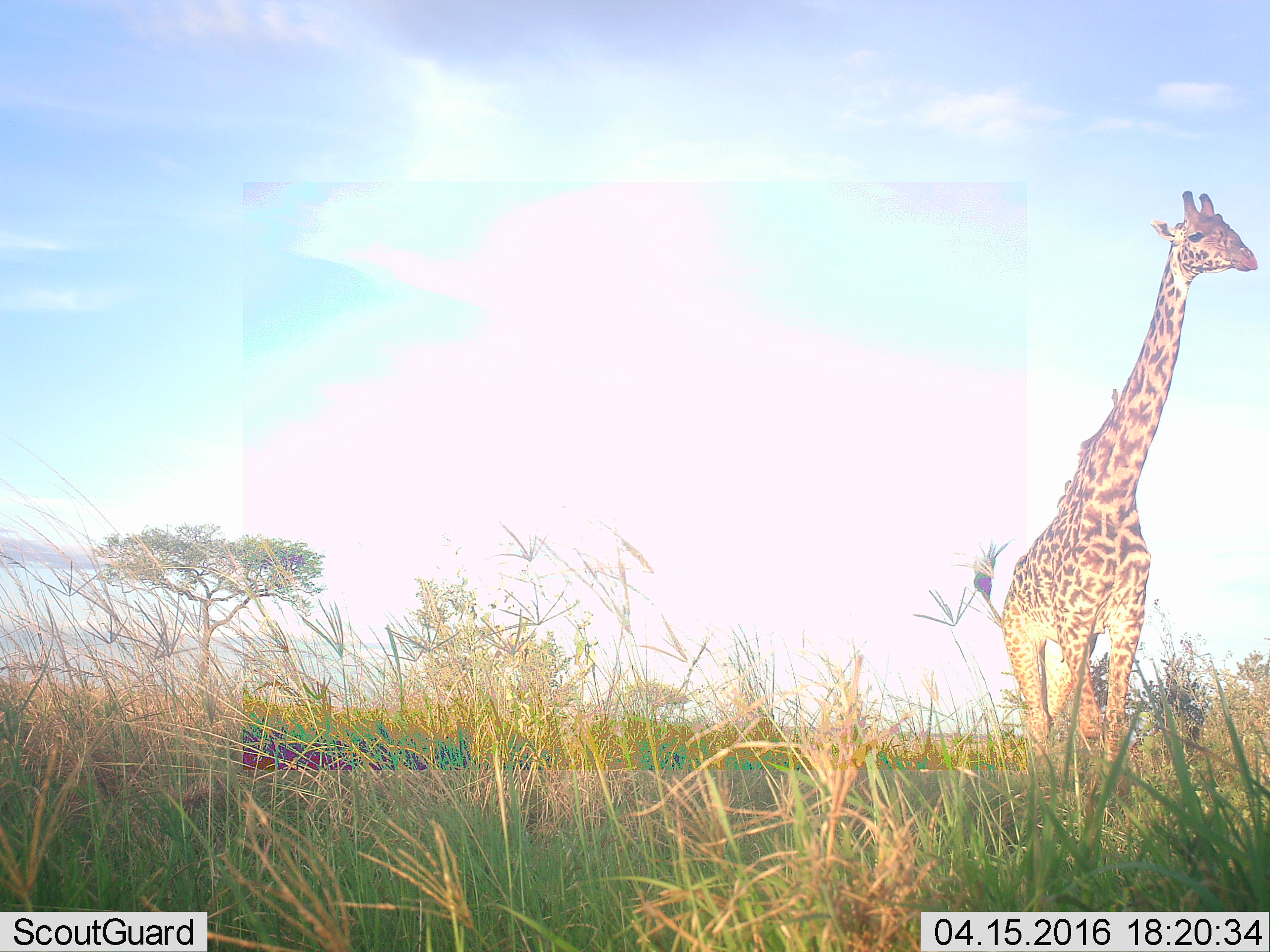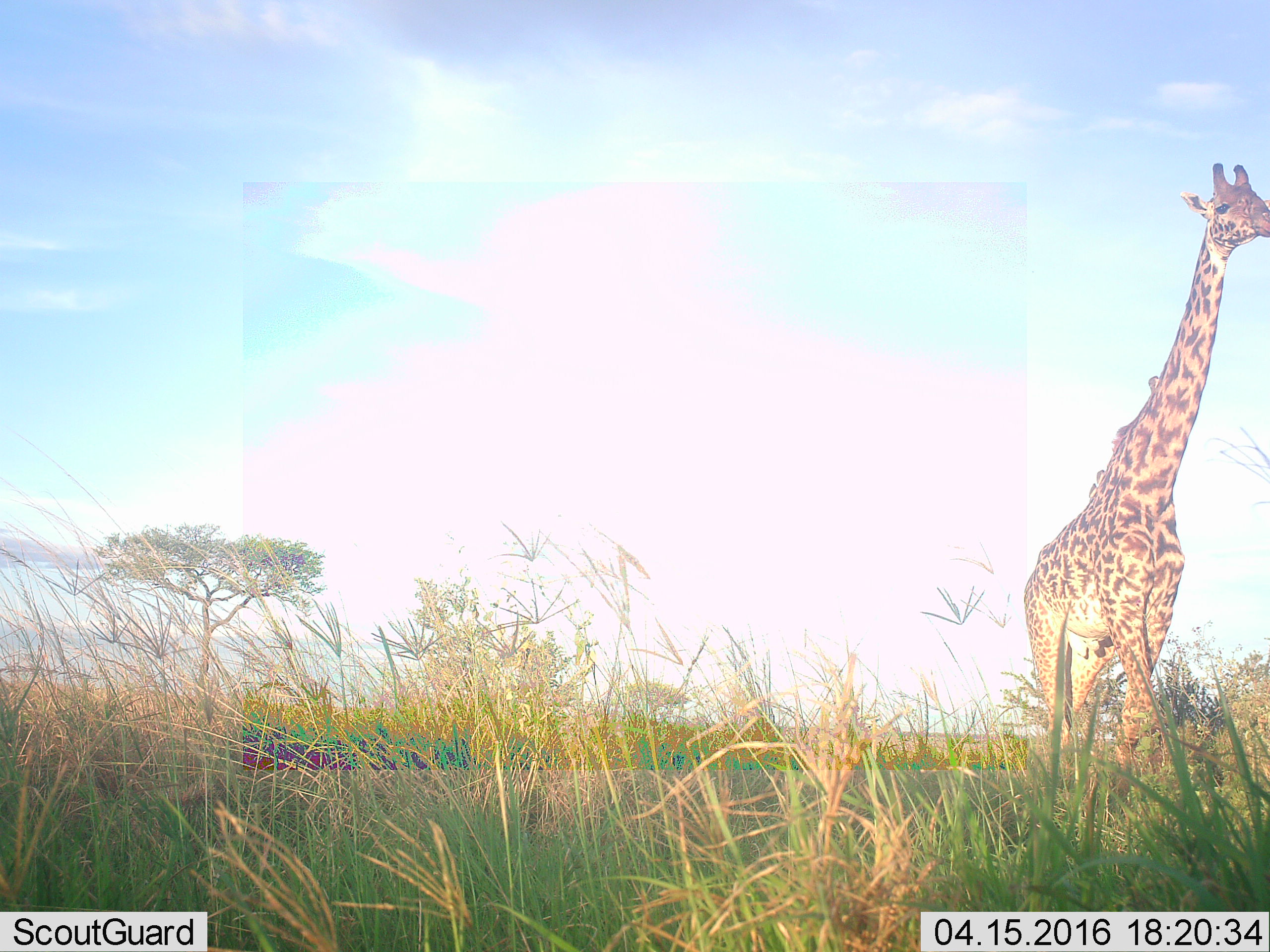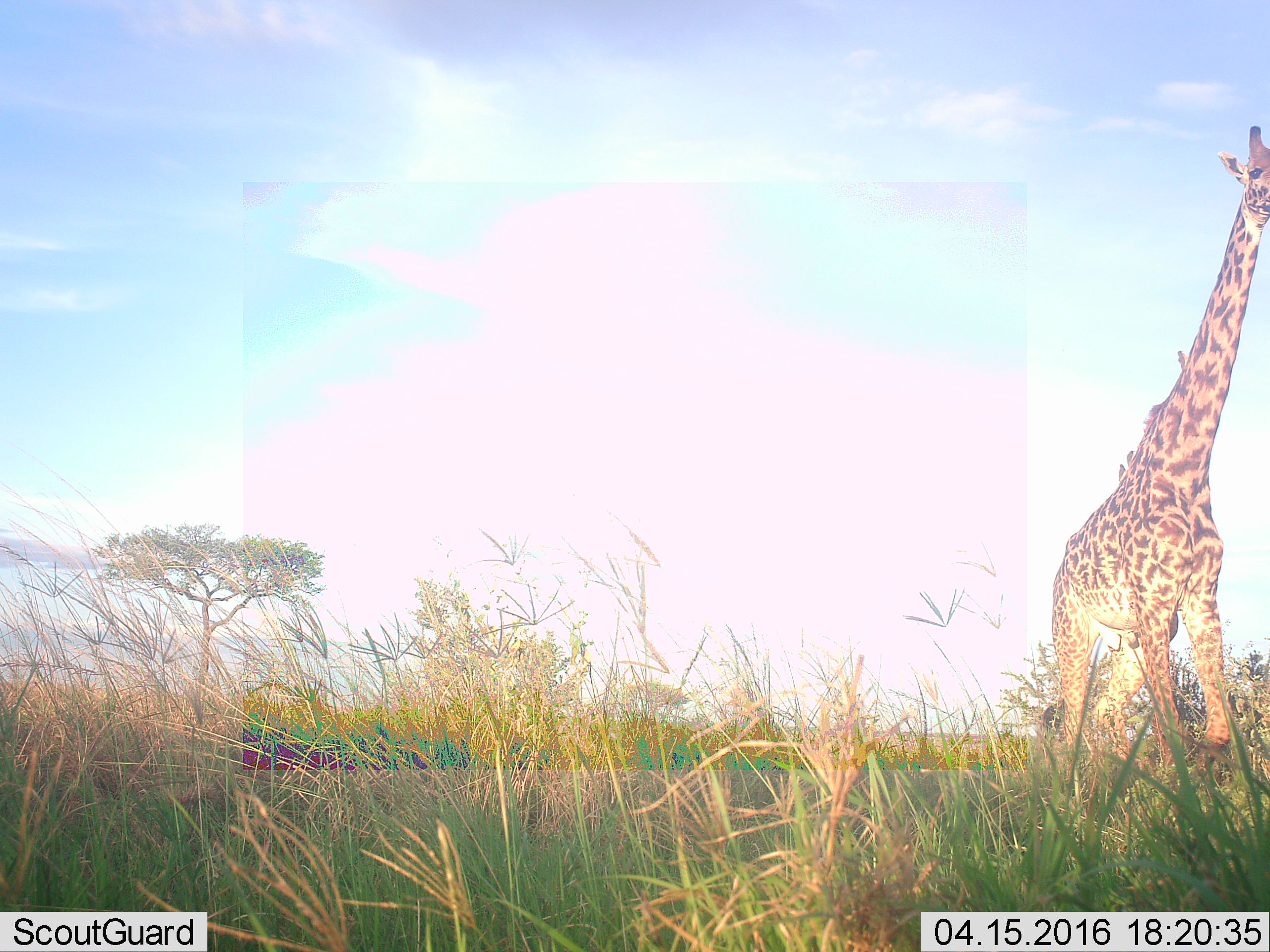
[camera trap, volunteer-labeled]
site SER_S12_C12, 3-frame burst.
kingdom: Animalia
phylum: Chordata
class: Mammalia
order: Artiodactyla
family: Giraffidae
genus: Giraffa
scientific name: Giraffa camelopardalis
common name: giraffe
Giraffe (Giraffa camelopardalis), count 1. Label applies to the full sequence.